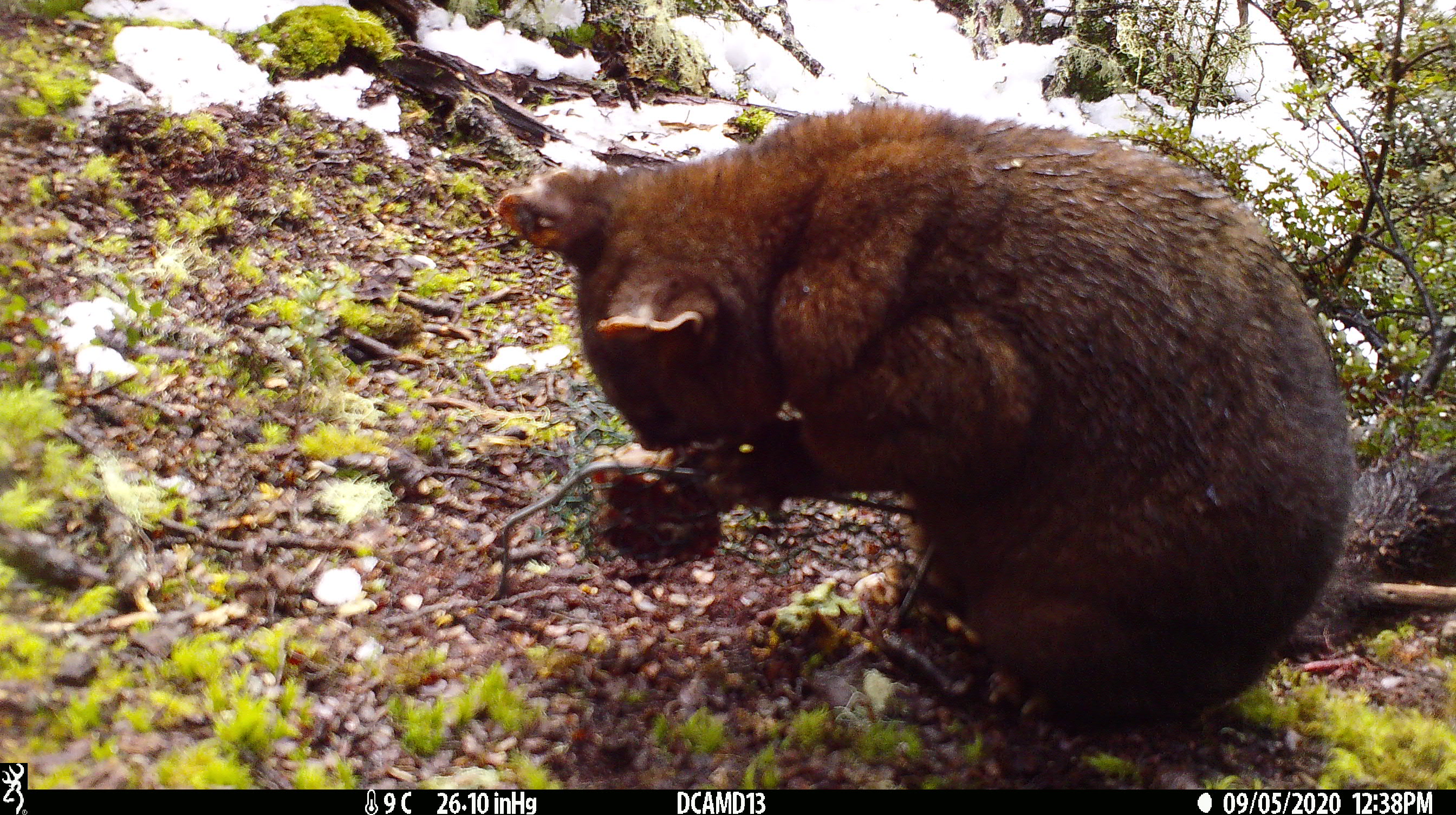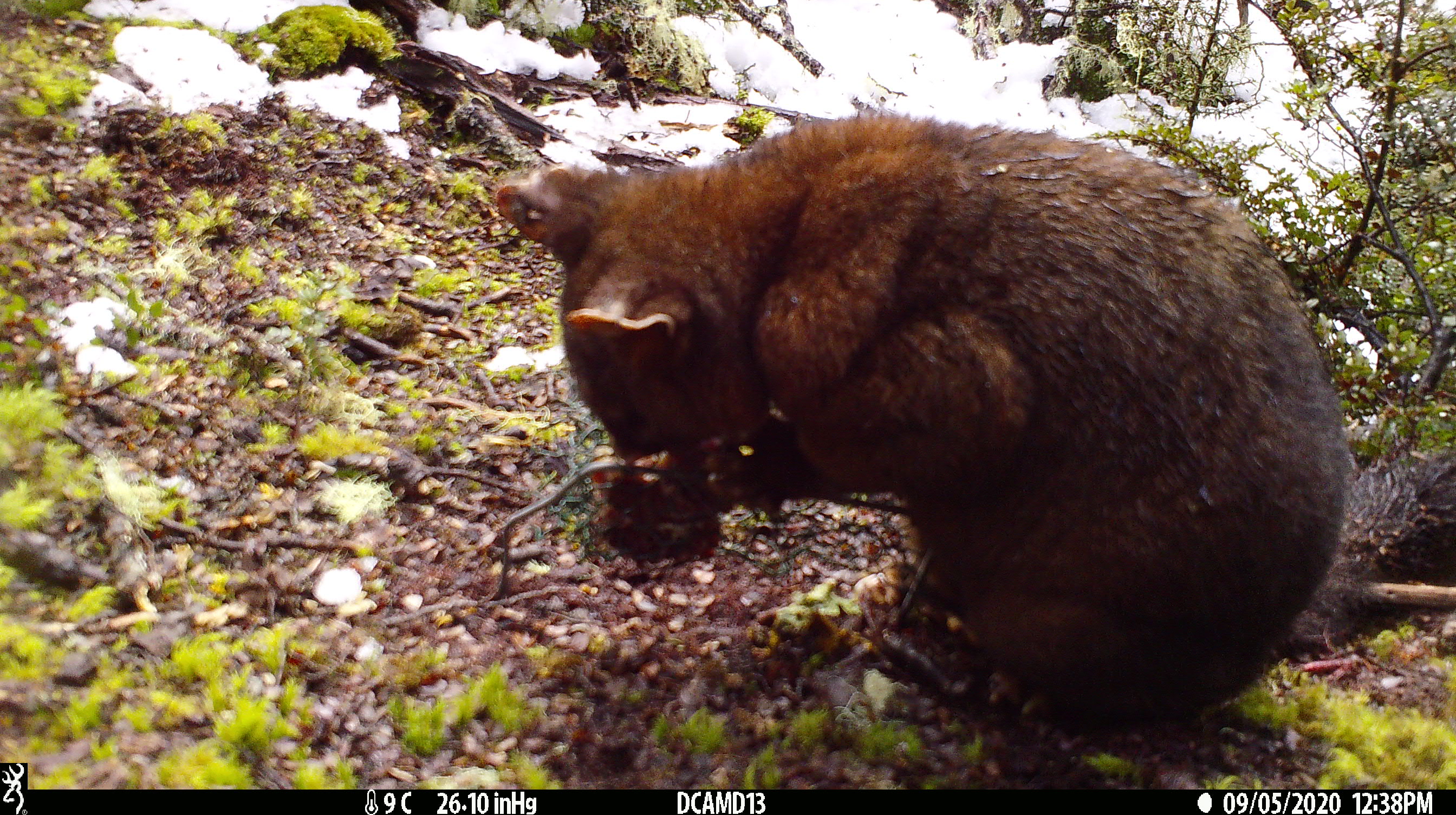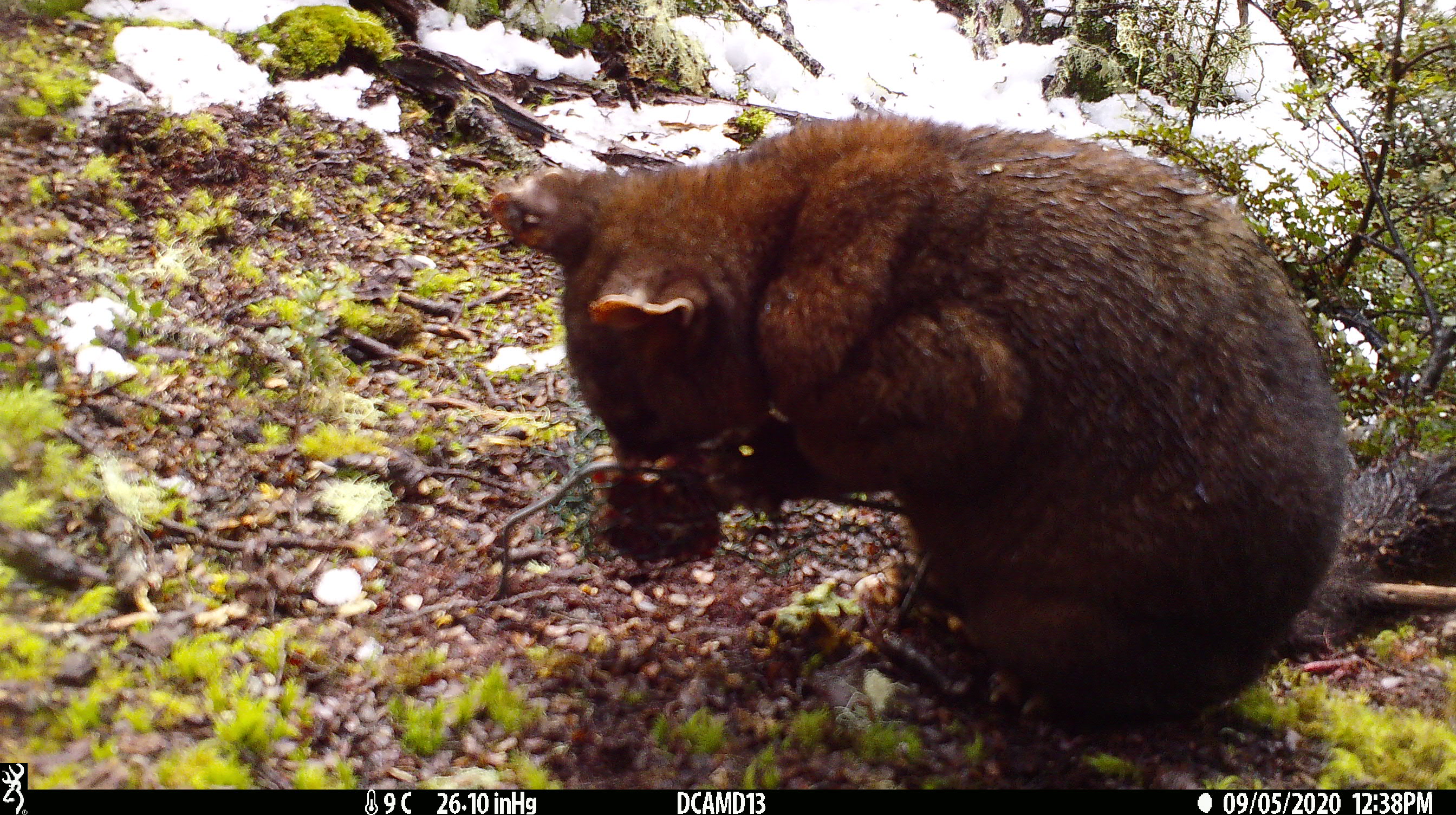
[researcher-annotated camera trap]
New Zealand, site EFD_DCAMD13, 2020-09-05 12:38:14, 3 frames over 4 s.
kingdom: Animalia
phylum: Chordata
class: Mammalia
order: Diprotodontia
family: Phalangeridae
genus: Trichosurus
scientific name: Trichosurus vulpecula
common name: common brushtail possum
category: possum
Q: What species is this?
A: Possum (common brushtail possum) (Trichosurus vulpecula).